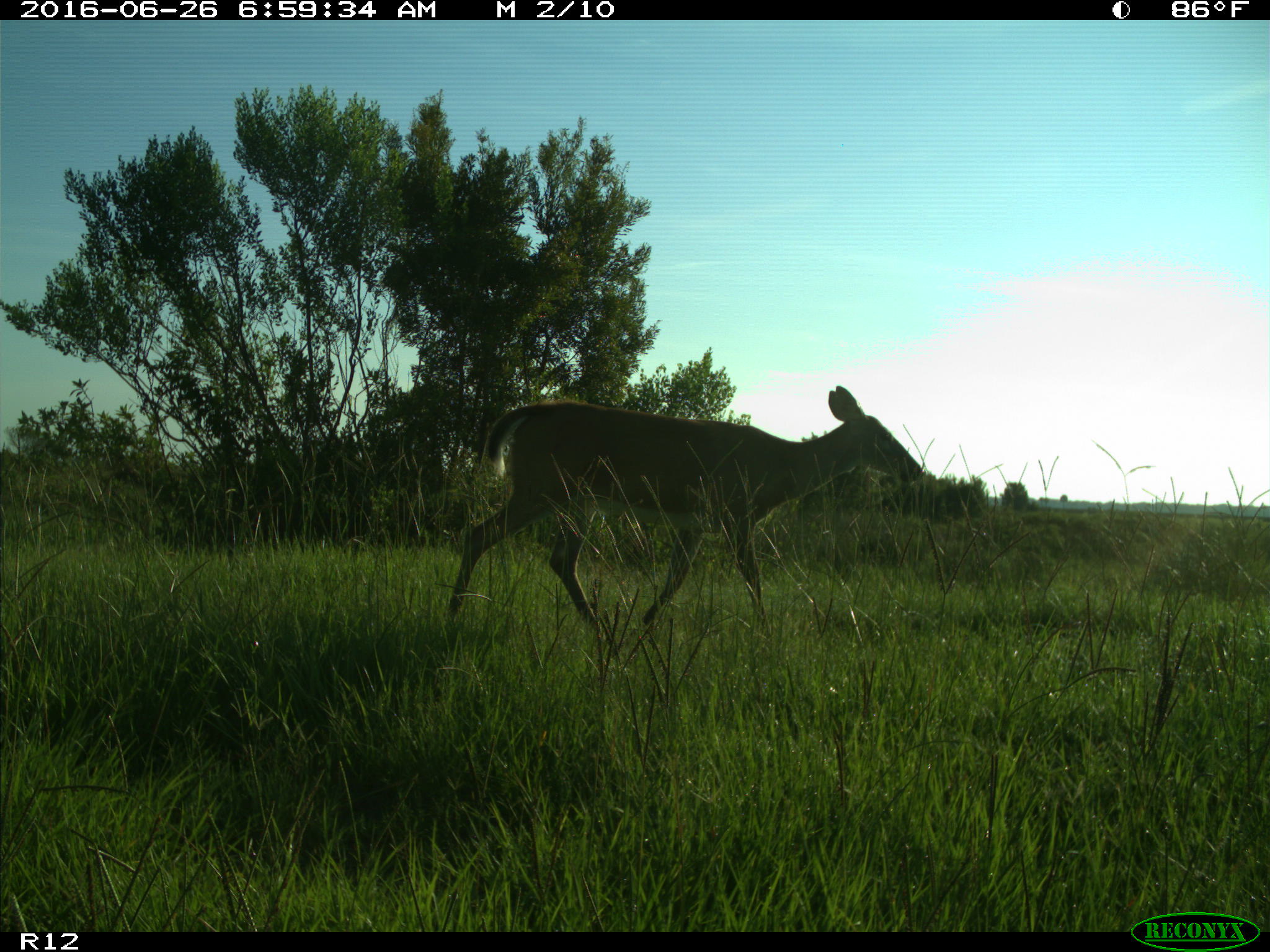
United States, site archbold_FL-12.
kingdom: Animalia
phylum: Chordata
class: Mammalia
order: Artiodactyla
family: Cervidae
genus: Odocoileus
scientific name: Odocoileus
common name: deer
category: unidentified deer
Unidentified deer (deer) (Odocoileus).